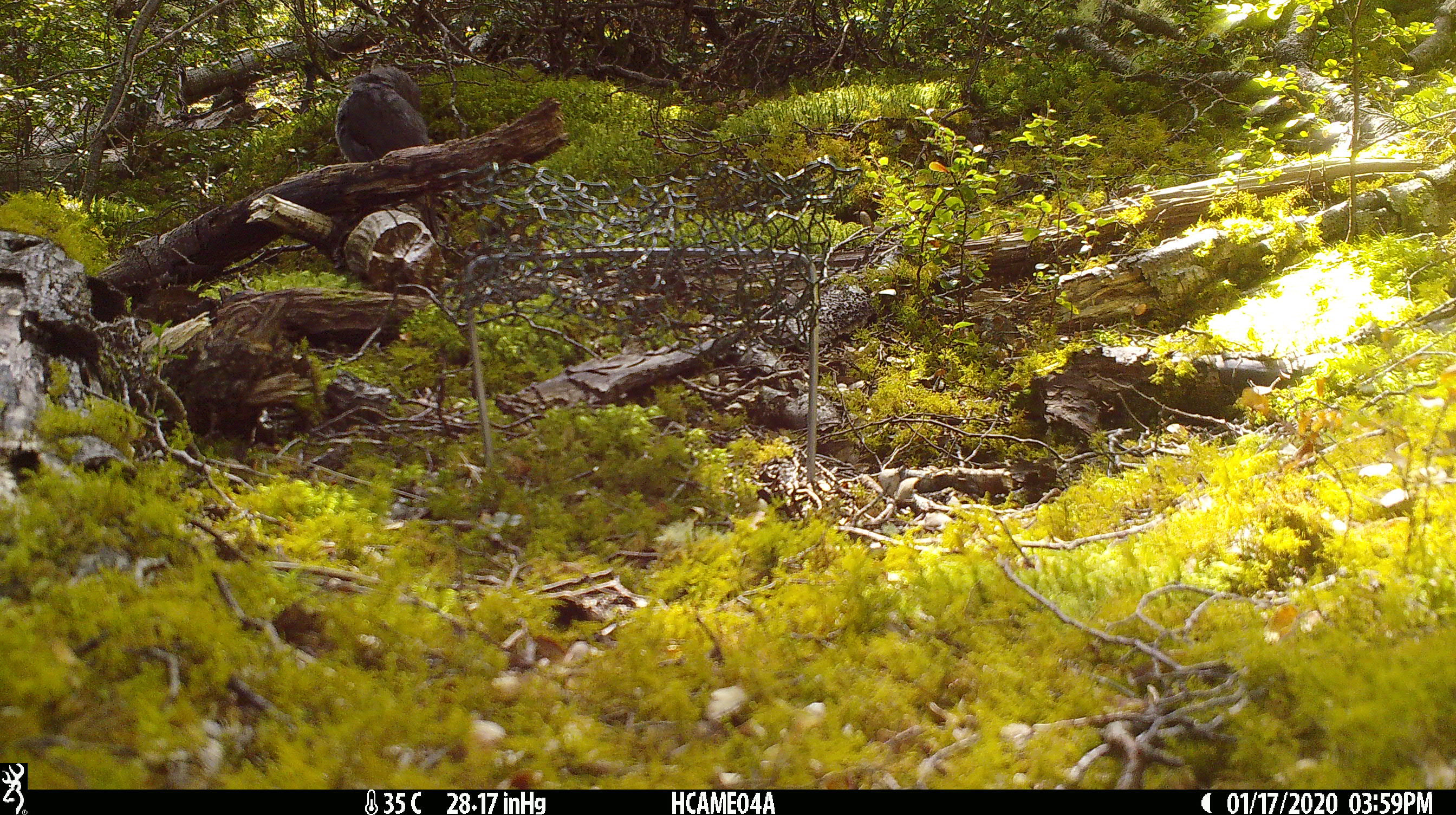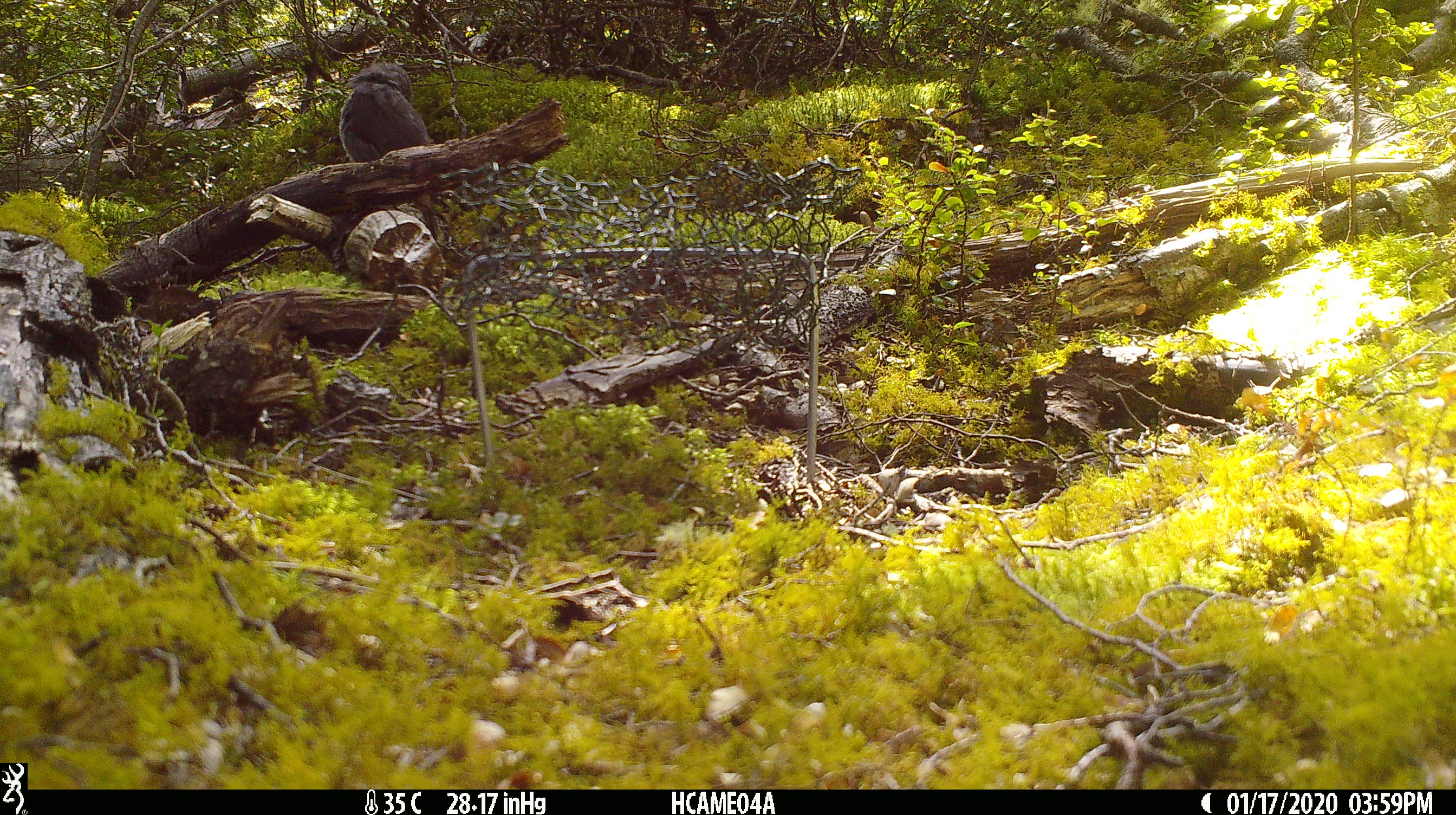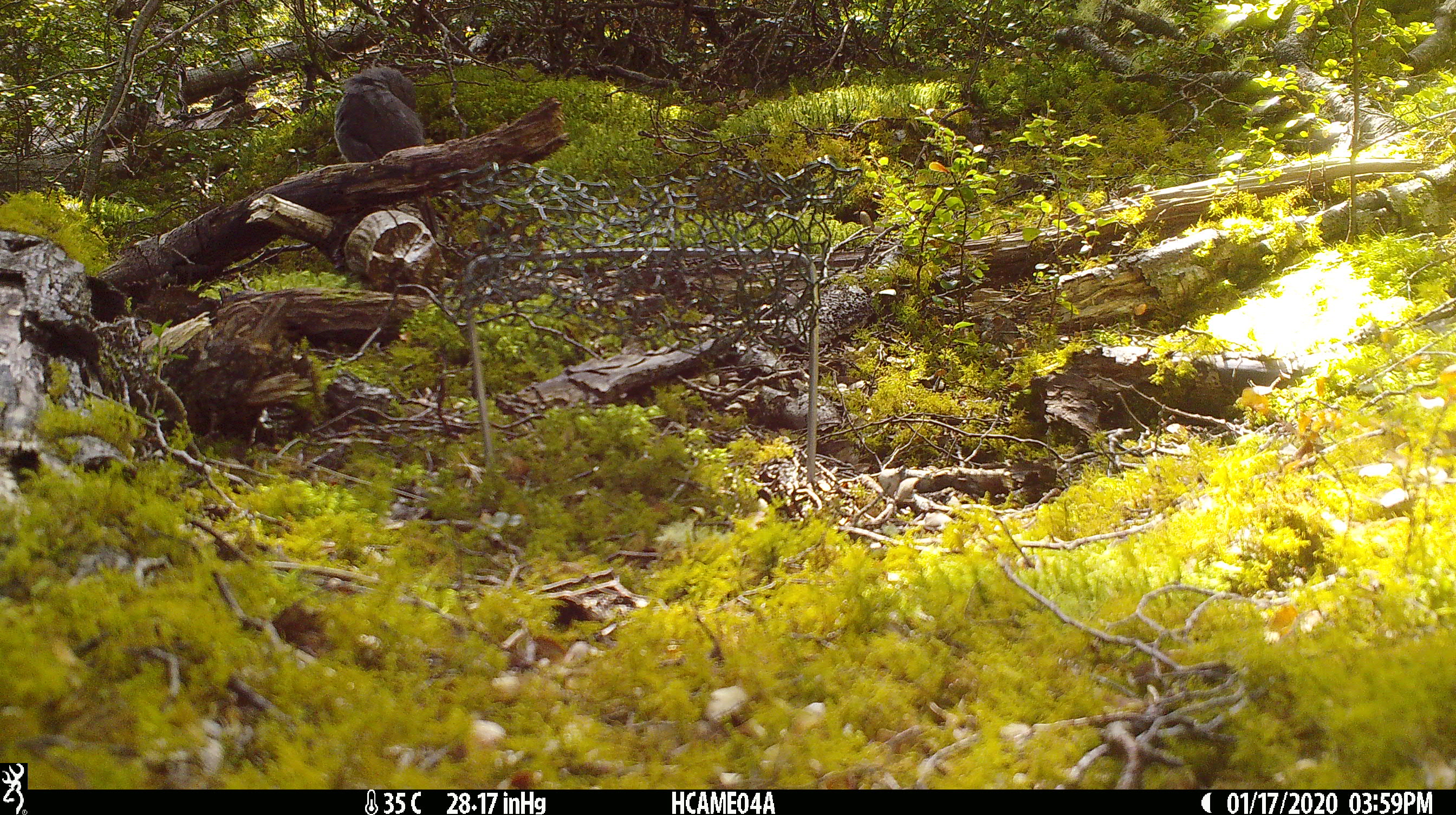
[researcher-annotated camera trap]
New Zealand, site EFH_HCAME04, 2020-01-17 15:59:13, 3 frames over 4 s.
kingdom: Animalia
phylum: Chordata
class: Aves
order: Passeriformes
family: Petroicidae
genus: Petroica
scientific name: Petroica australis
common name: new zealand robin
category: robin